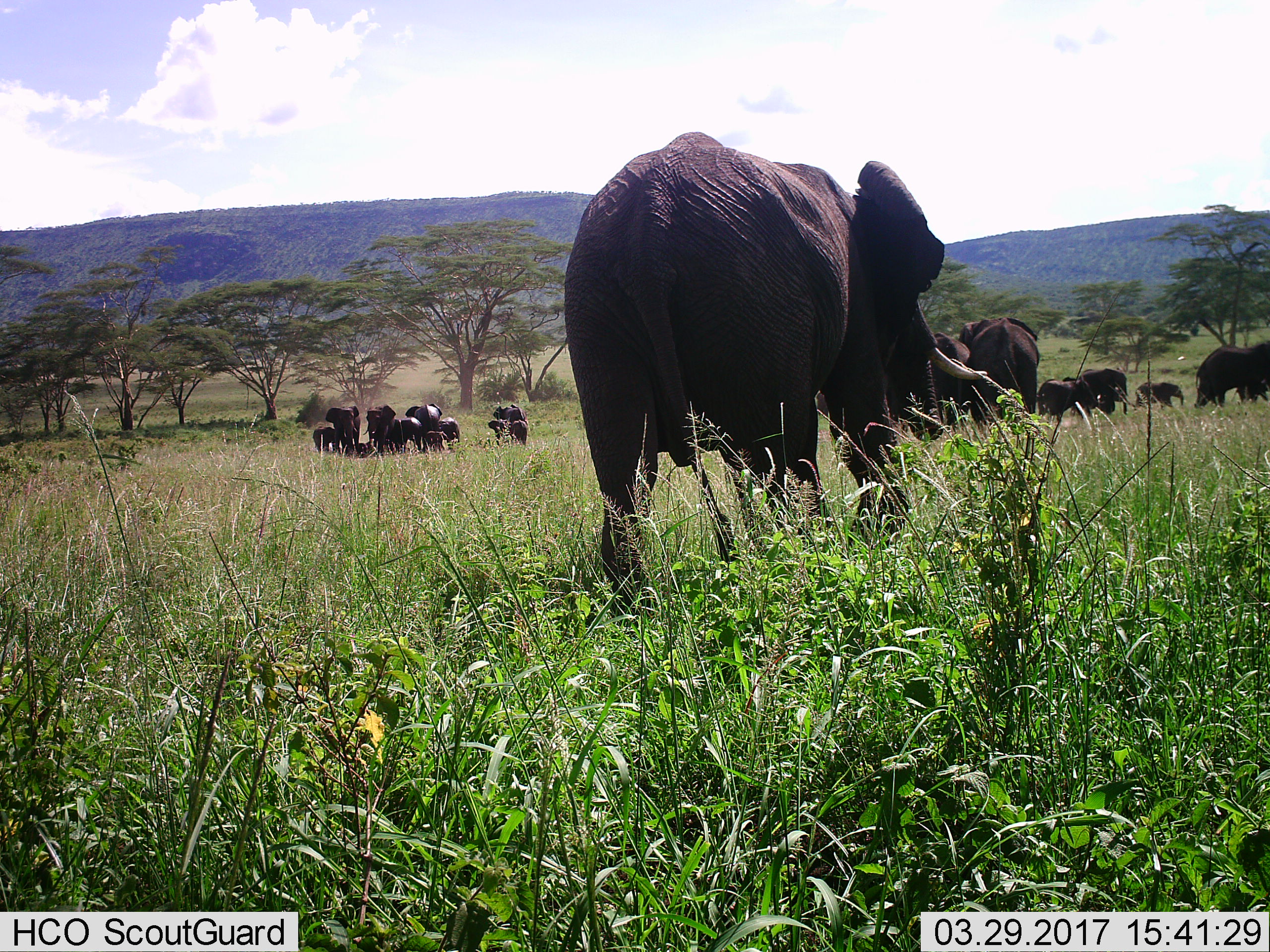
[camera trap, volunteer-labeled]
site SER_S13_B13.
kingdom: Animalia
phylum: Chordata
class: Mammalia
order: Proboscidea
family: Elephantidae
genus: Loxodonta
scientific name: Loxodonta africana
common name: african bush elephant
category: elephant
Elephant (african bush elephant) (Loxodonta africana), count 11-50. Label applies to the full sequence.